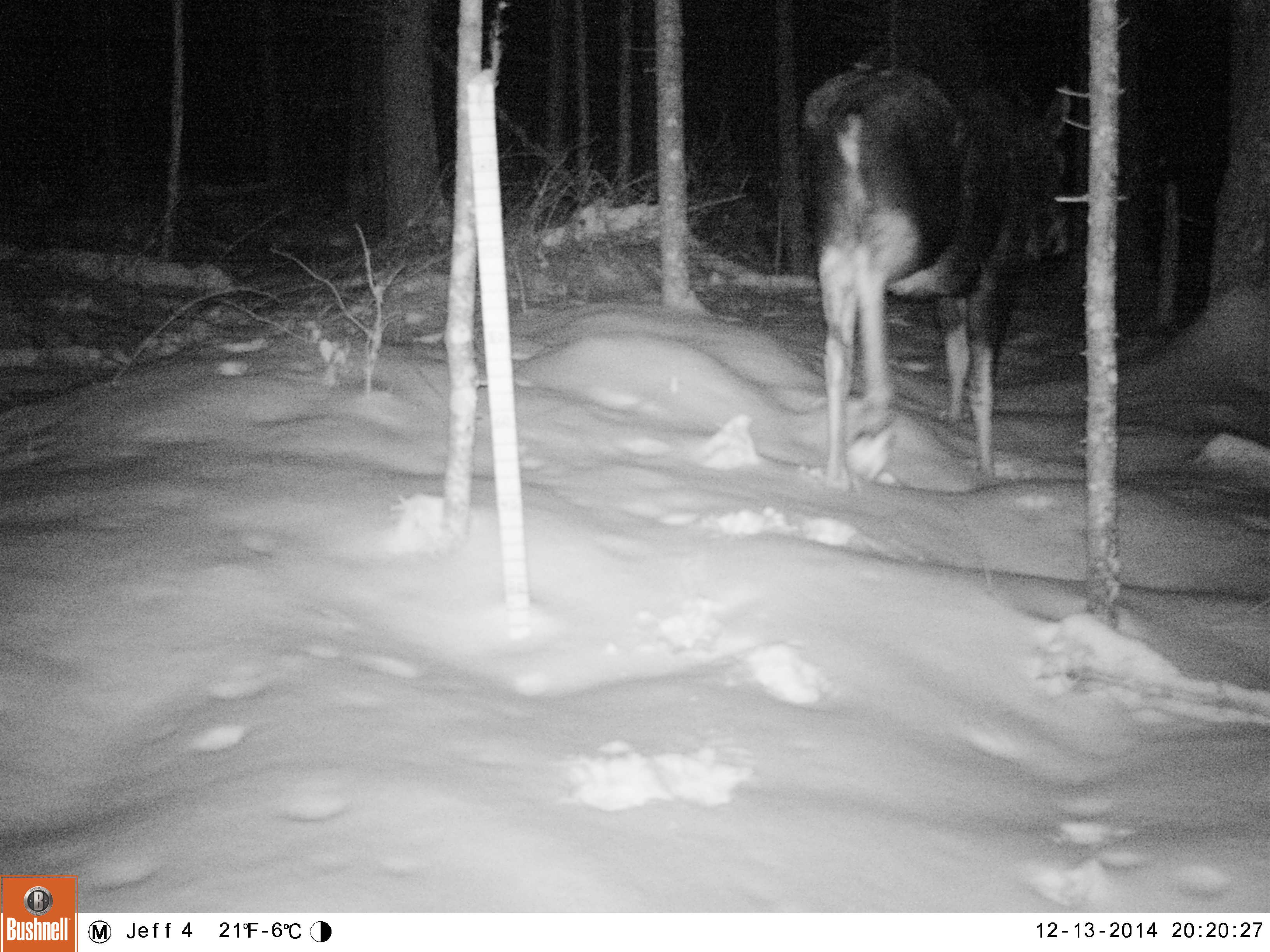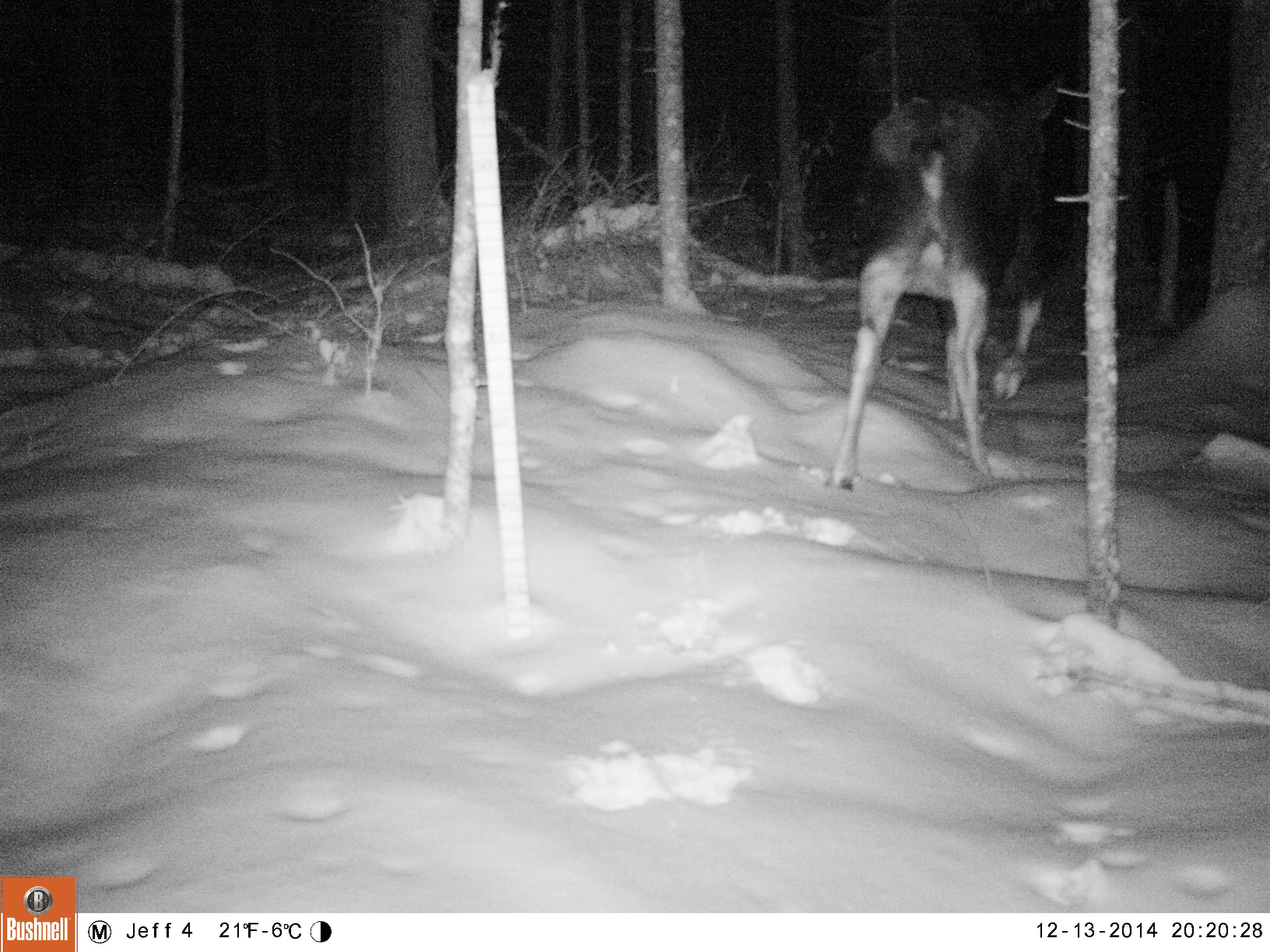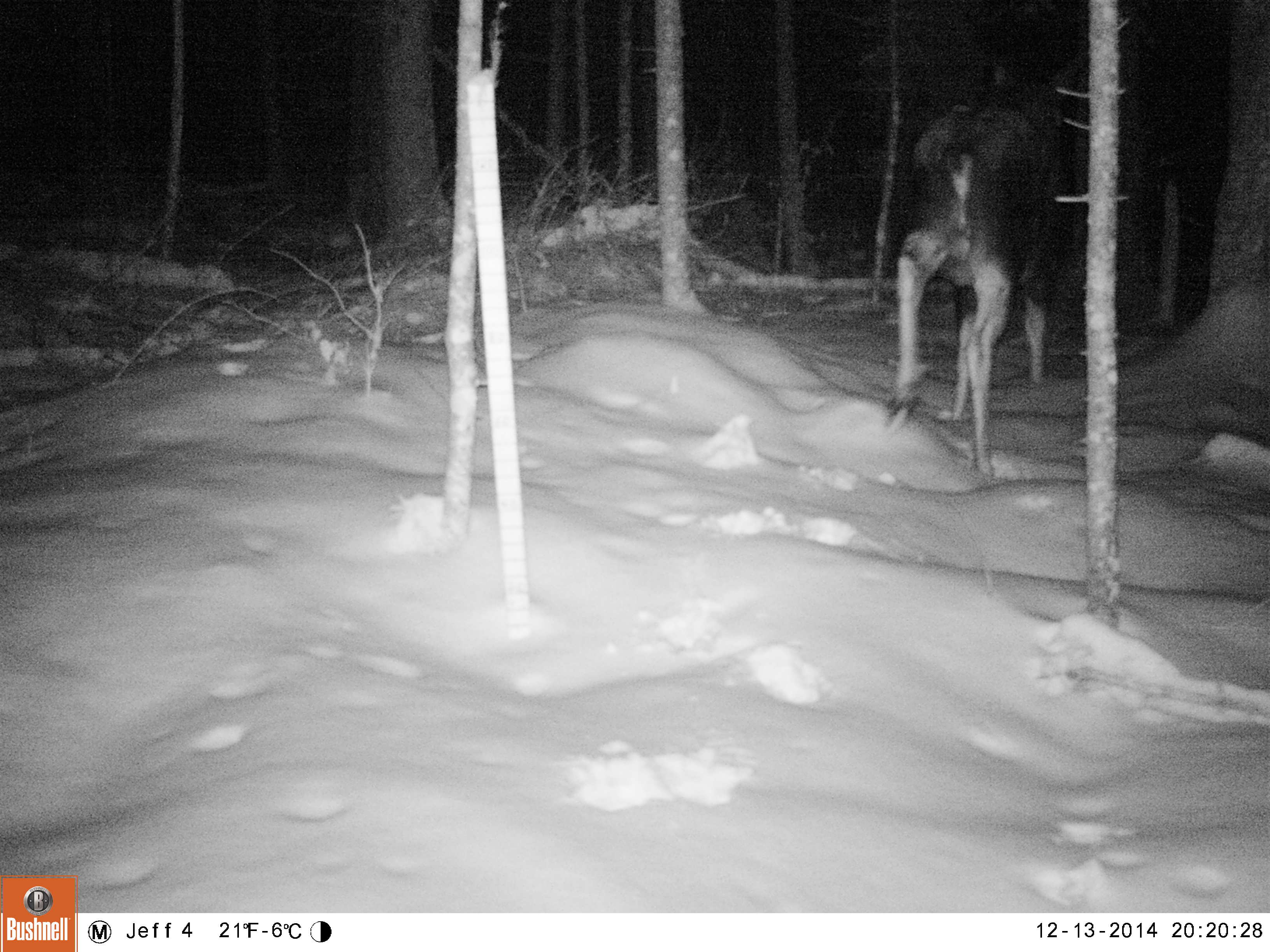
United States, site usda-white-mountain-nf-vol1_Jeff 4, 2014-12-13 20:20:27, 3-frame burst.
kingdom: Animalia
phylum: Chordata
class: Mammalia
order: Artiodactyla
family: Cervidae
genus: Alces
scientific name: Alces alces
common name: moose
Moose (Alces alces).